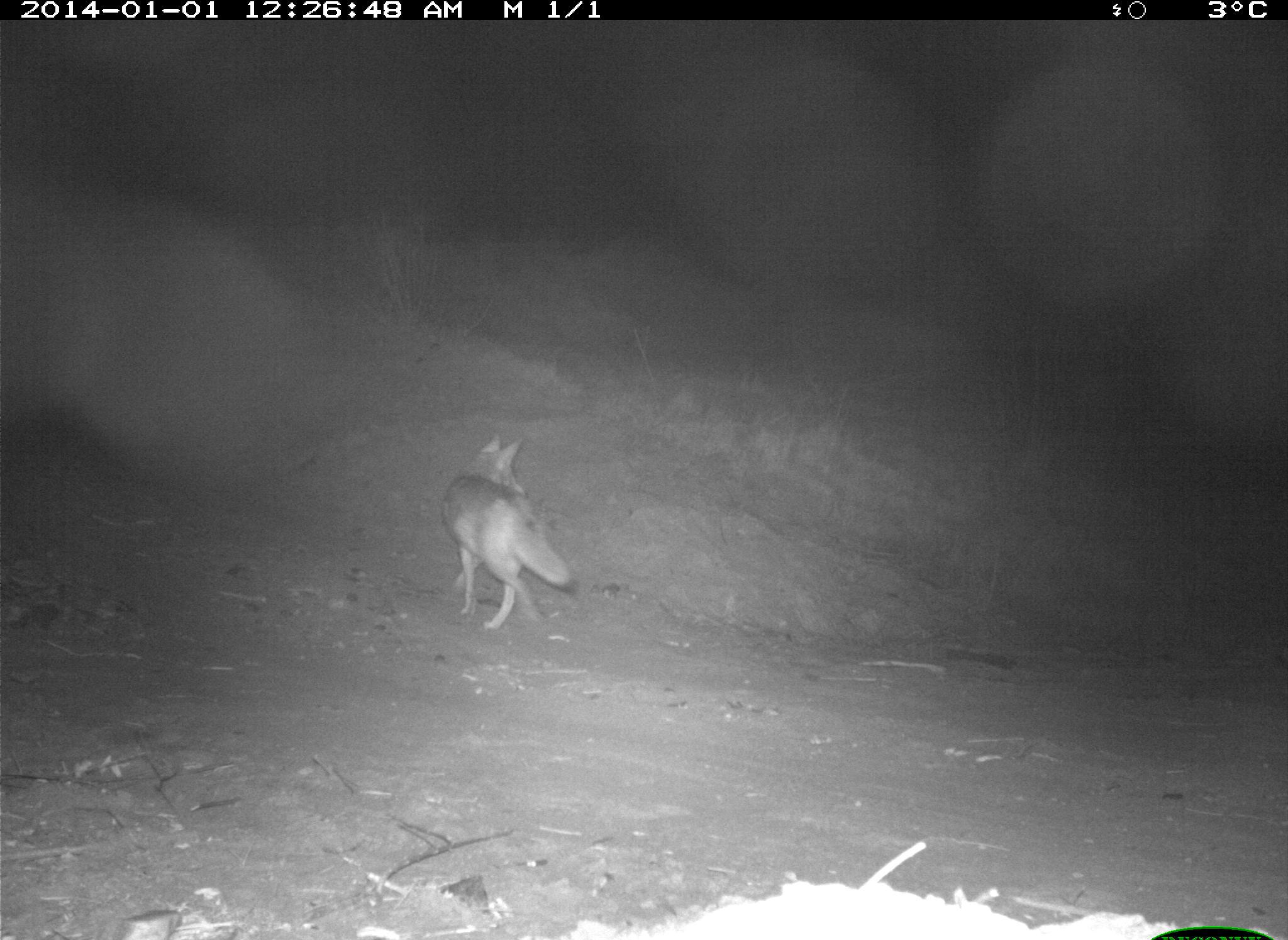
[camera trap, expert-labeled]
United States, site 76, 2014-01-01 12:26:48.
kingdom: Animalia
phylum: Chordata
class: Mammalia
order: Carnivora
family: Canidae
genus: Canis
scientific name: Canis latrans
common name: coyote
Coyote (Canis latrans).